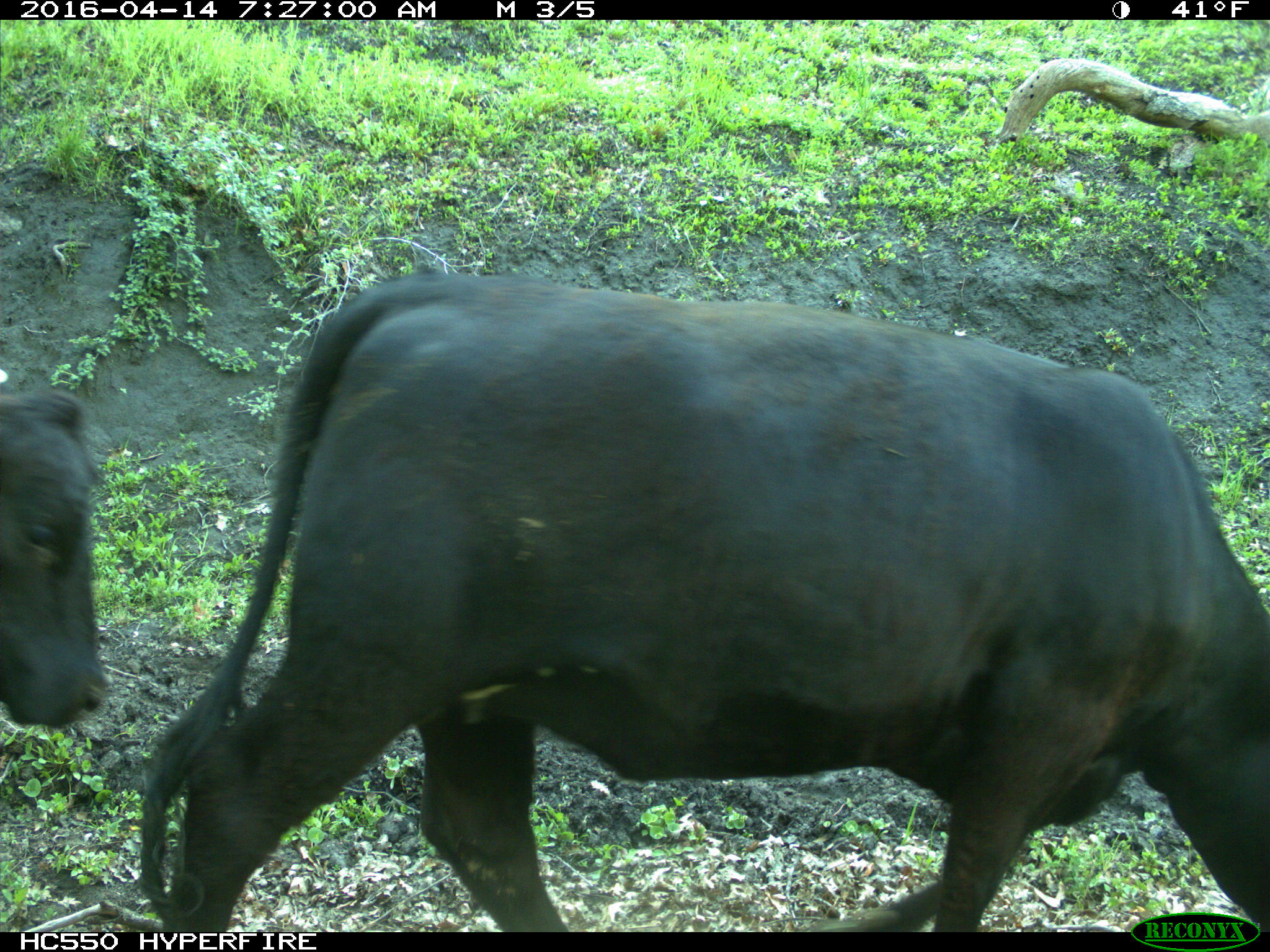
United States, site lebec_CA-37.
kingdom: Animalia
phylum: Chordata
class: Mammalia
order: Artiodactyla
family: Bovidae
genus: Bos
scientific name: Bos taurus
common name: domestic cow